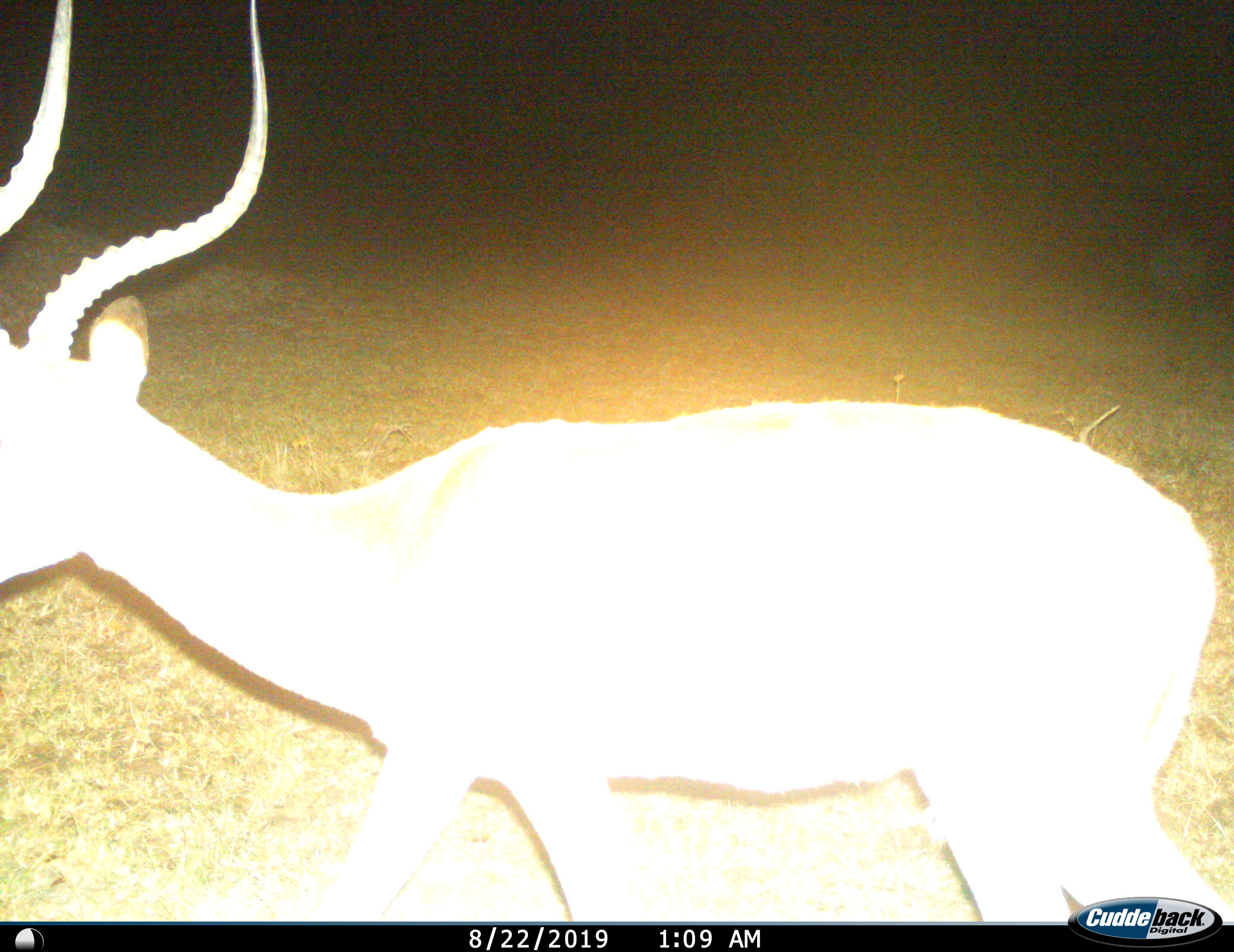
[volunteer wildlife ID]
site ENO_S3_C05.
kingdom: Animalia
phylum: Chordata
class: Mammalia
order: Artiodactyla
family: Bovidae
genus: Aepyceros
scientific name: Aepyceros melampus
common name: impala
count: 1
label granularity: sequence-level